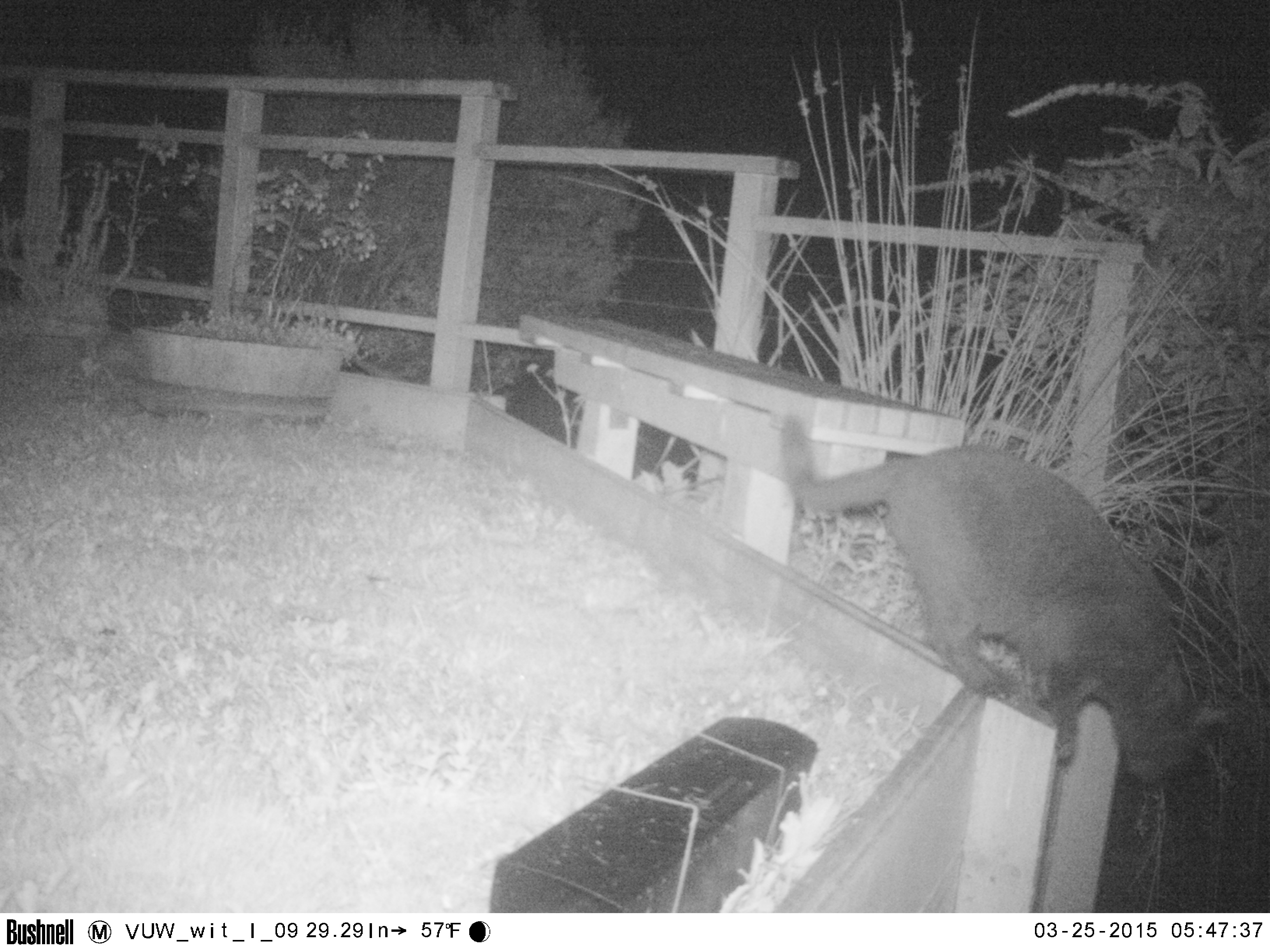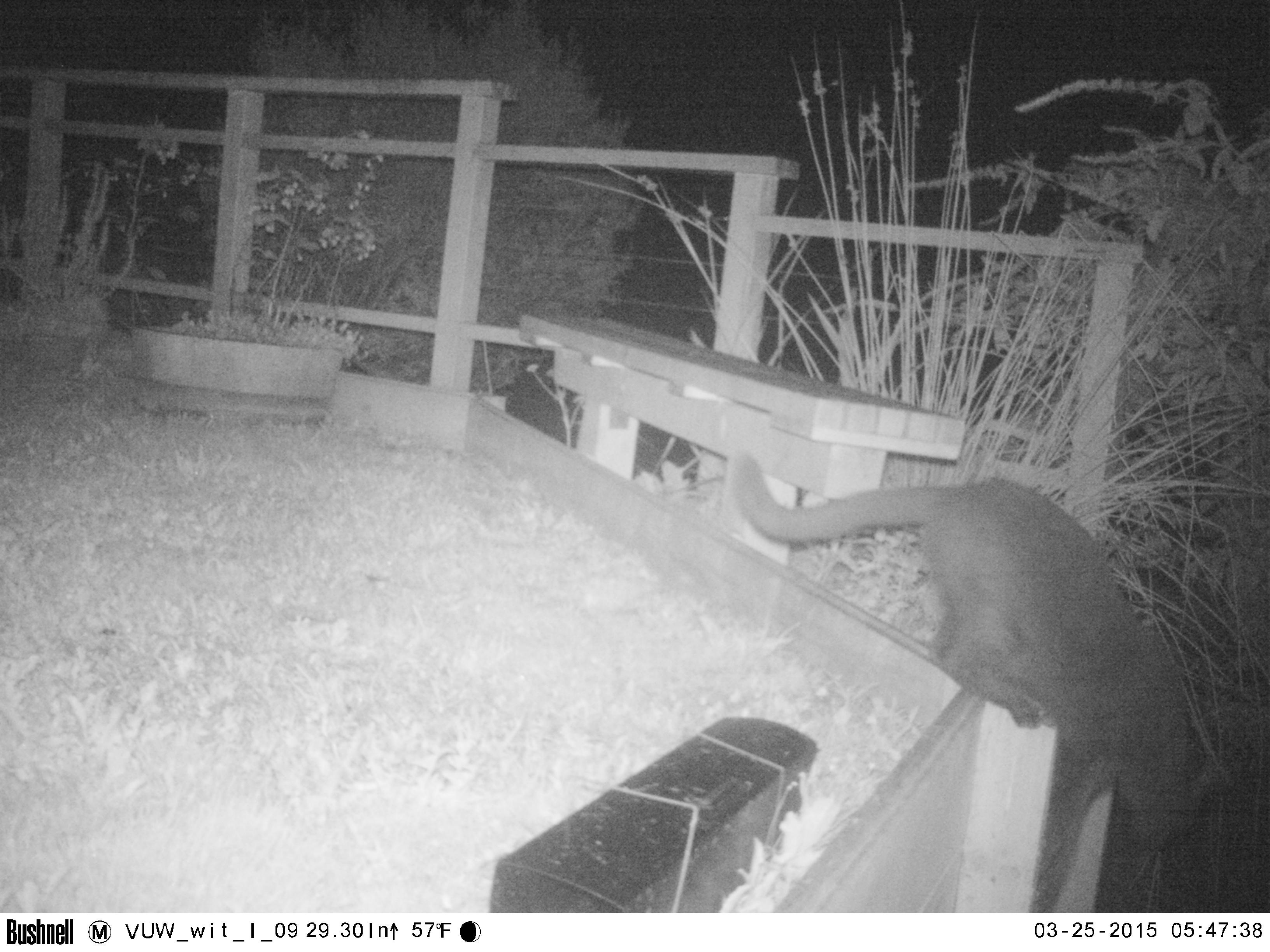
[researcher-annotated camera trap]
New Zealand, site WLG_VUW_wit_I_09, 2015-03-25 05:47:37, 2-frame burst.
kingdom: Animalia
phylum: Chordata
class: Mammalia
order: Carnivora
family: Felidae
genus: Felis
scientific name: Felis catus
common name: domestic cat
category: cat